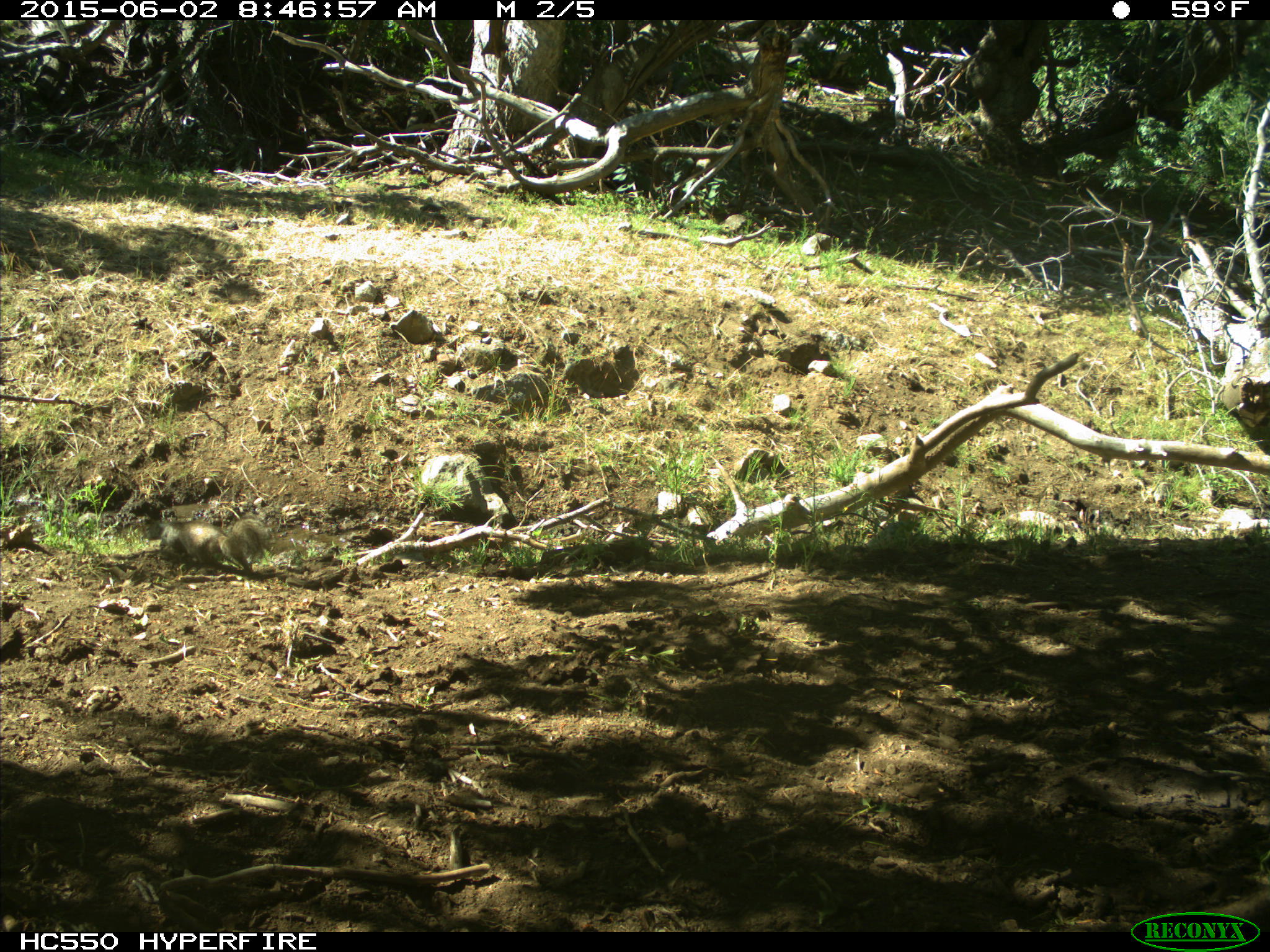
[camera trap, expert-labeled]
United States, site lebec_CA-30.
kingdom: Animalia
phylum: Chordata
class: Mammalia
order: Rodentia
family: Sciuridae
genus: Otospermophilus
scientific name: Otospermophilus beecheyi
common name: california ground squirrel